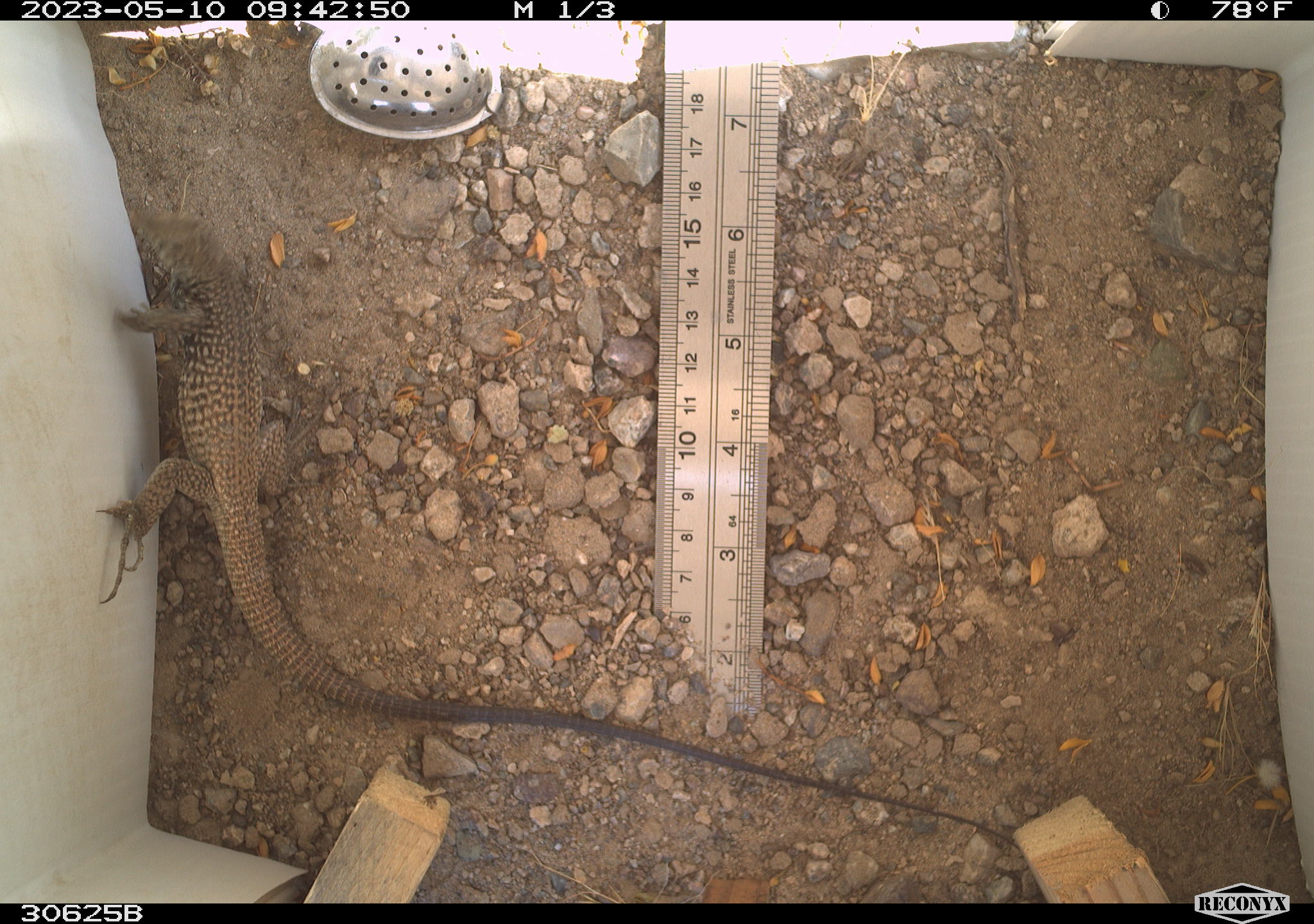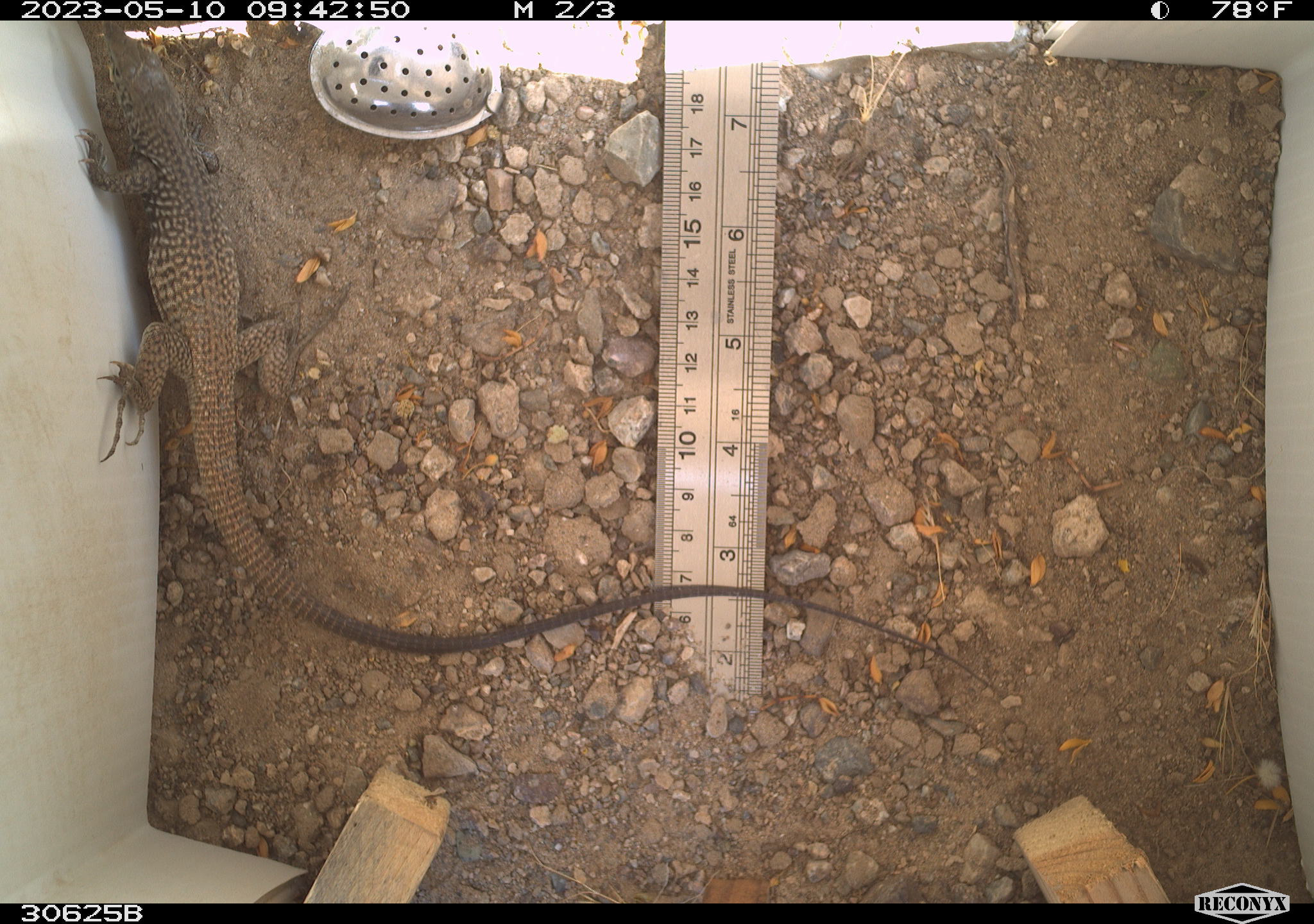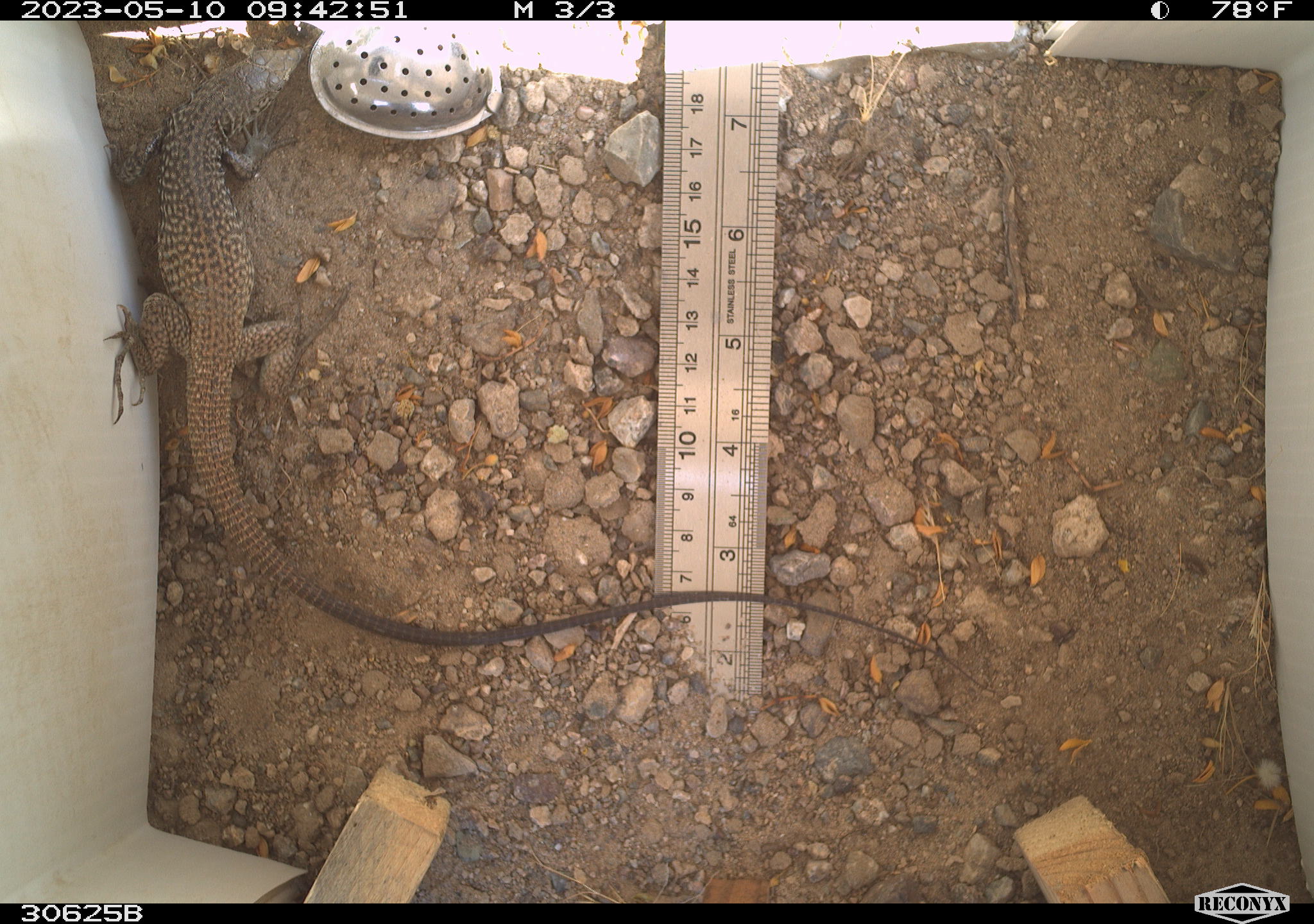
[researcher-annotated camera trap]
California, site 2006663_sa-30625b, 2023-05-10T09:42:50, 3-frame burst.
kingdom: Animalia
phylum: Chordata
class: Reptilia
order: Squamata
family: Teiidae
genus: Aspidoscelis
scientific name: Aspidoscelis tigris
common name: western whiptail